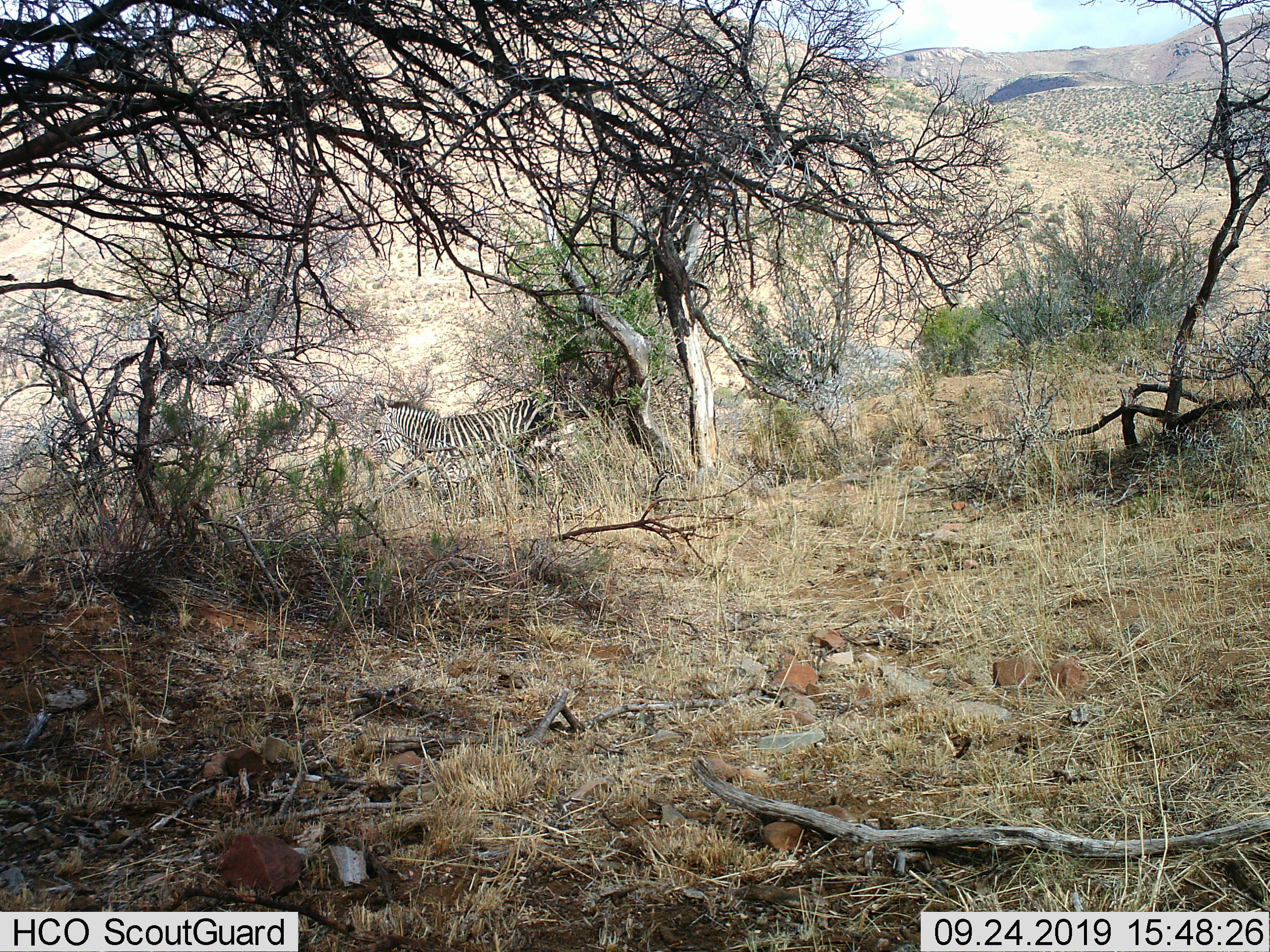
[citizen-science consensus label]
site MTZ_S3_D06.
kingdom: Animalia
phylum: Chordata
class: Mammalia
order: Perissodactyla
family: Equidae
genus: Equus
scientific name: Equus zebra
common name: mountain zebra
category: zebramountain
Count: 1.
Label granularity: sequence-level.